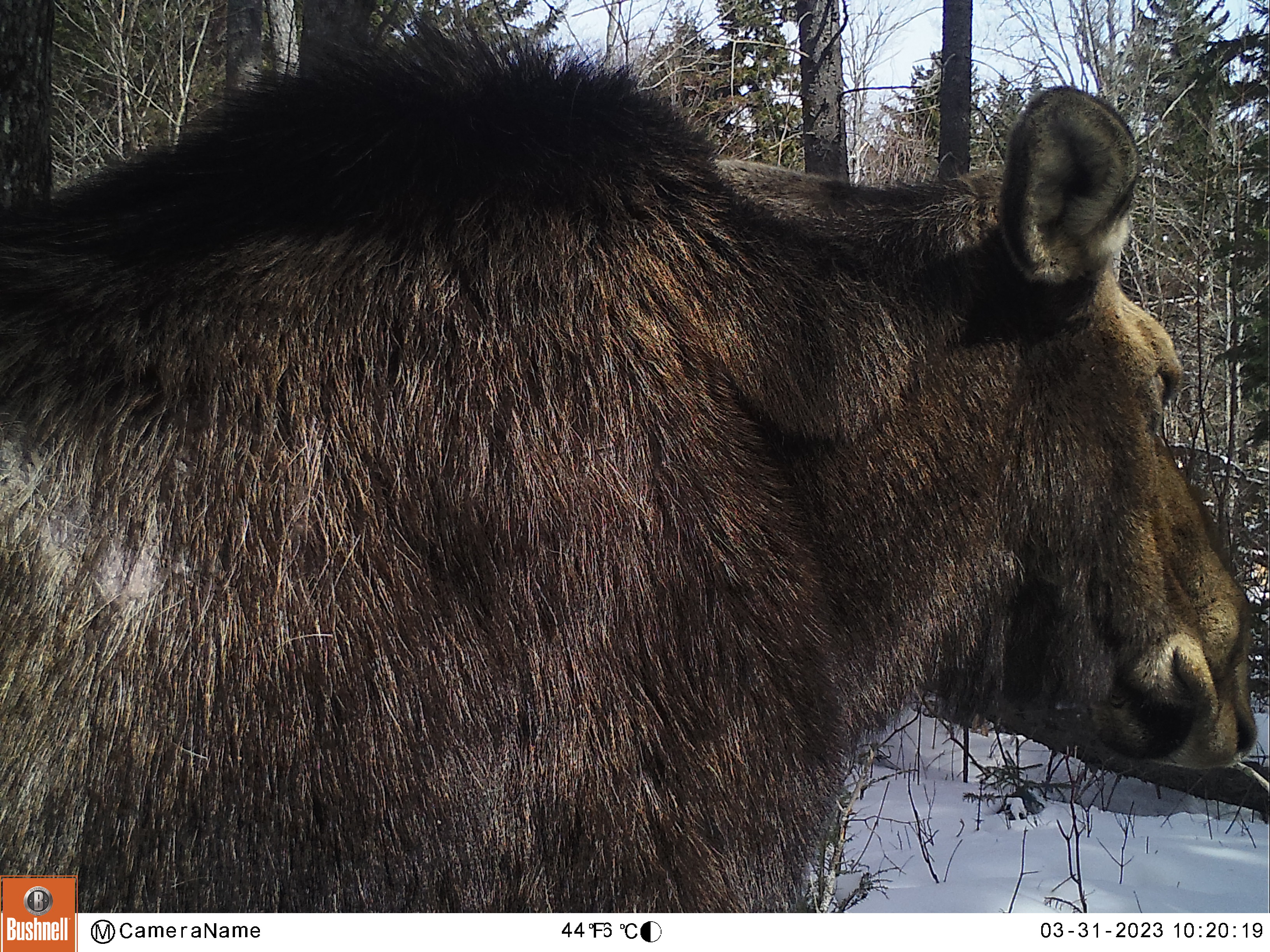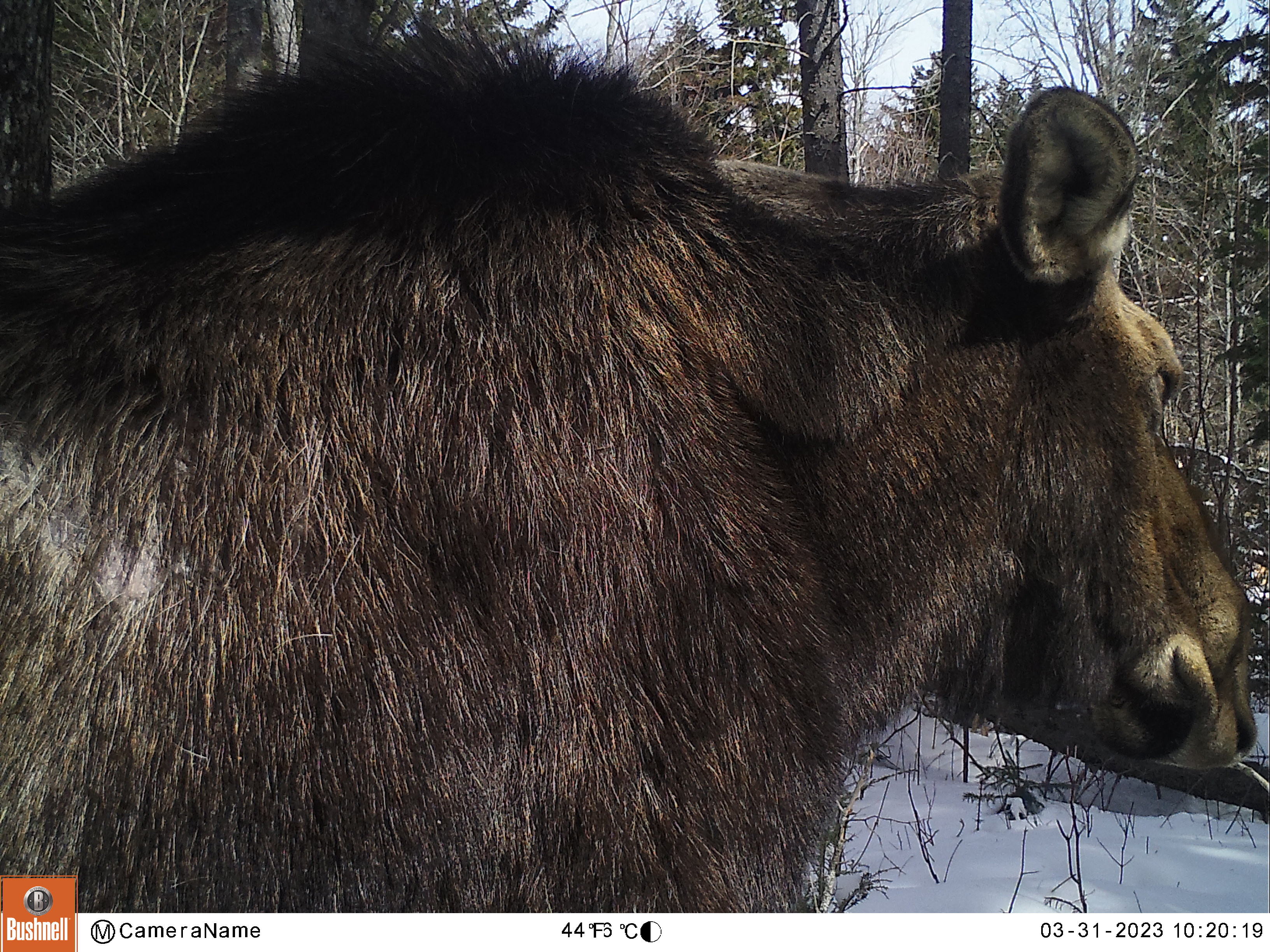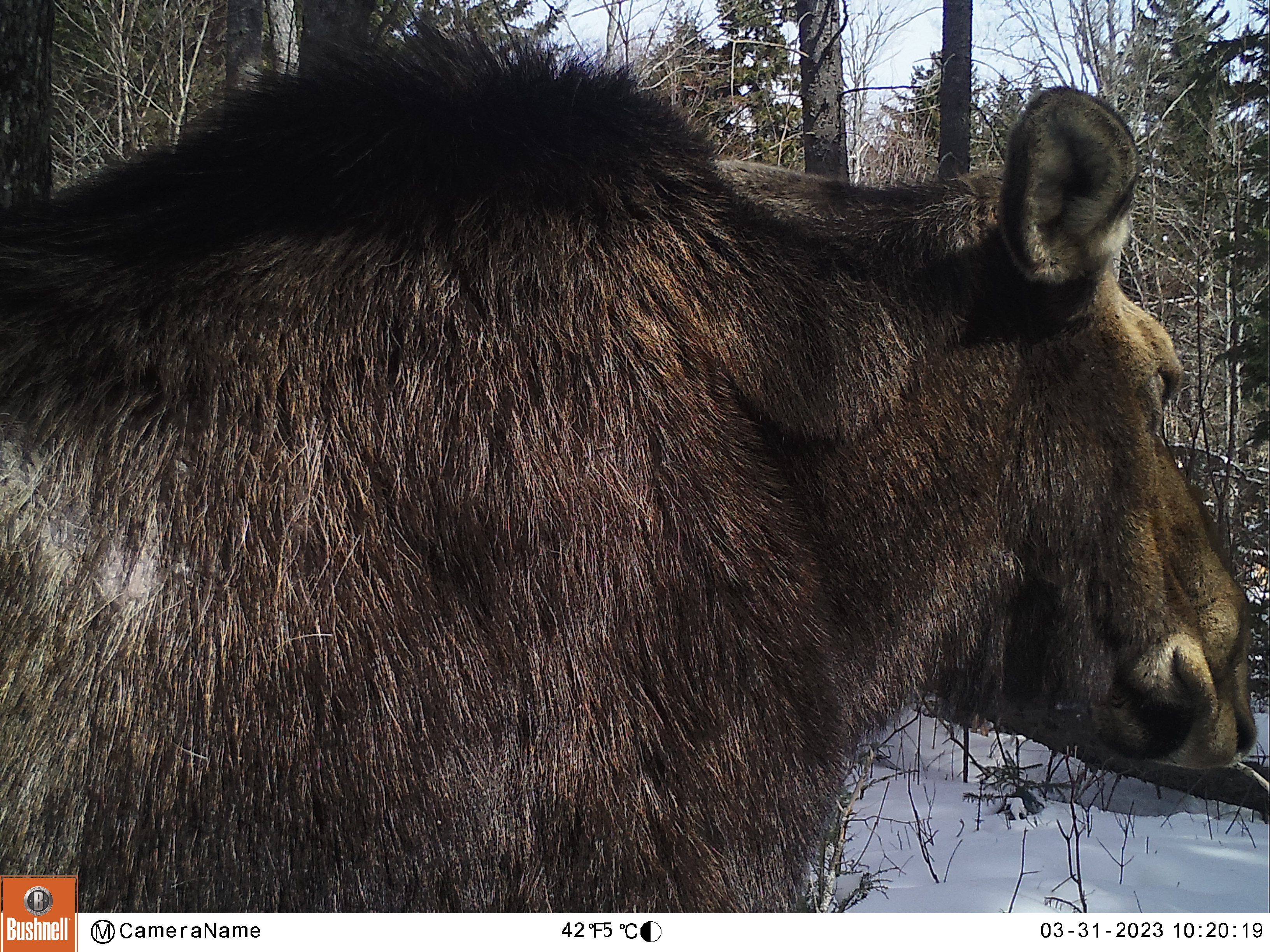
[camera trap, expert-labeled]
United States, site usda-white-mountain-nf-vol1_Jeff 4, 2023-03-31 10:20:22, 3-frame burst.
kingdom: Animalia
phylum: Chordata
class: Mammalia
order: Artiodactyla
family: Cervidae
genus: Alces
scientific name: Alces alces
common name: moose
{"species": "moose (Alces alces)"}